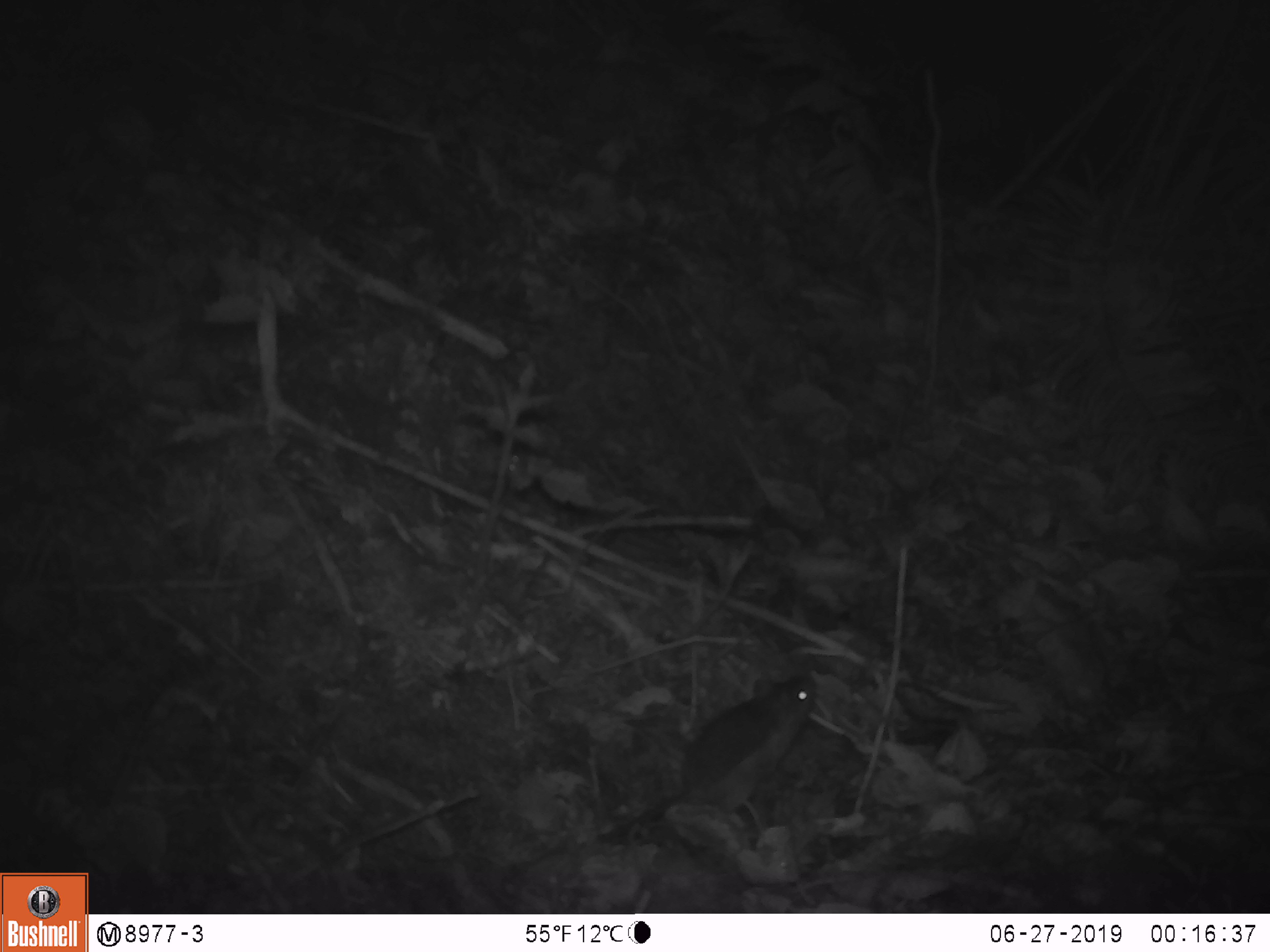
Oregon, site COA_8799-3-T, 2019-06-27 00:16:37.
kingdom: Animalia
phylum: Chordata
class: Mammalia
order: Rodentia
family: Cricetidae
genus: Neotoma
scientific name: Neotoma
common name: woodrats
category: neotoma species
Neotoma species (woodrats) (Neotoma).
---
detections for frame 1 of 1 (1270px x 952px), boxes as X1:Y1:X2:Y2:
neotoma species: 601:657:824:849